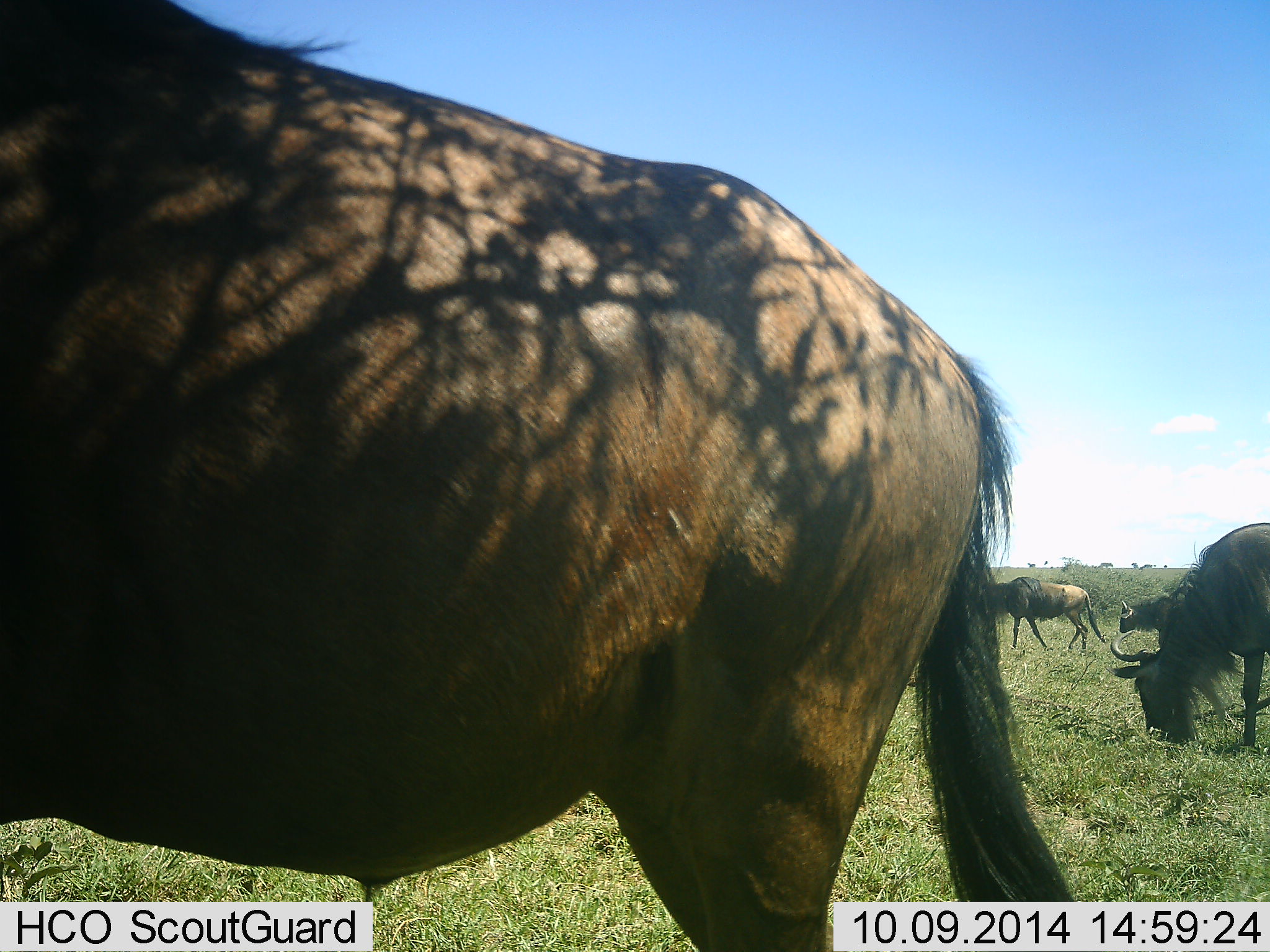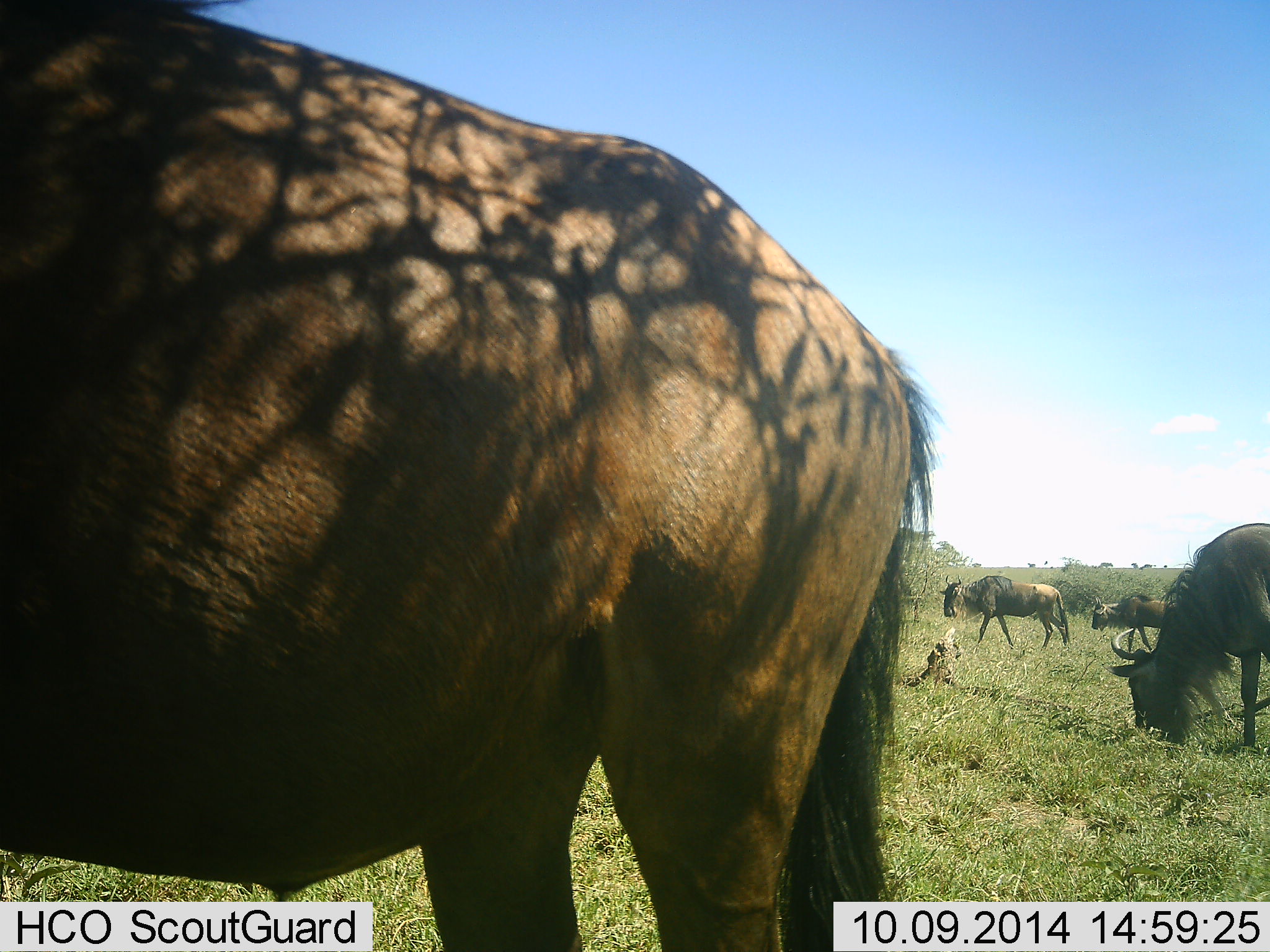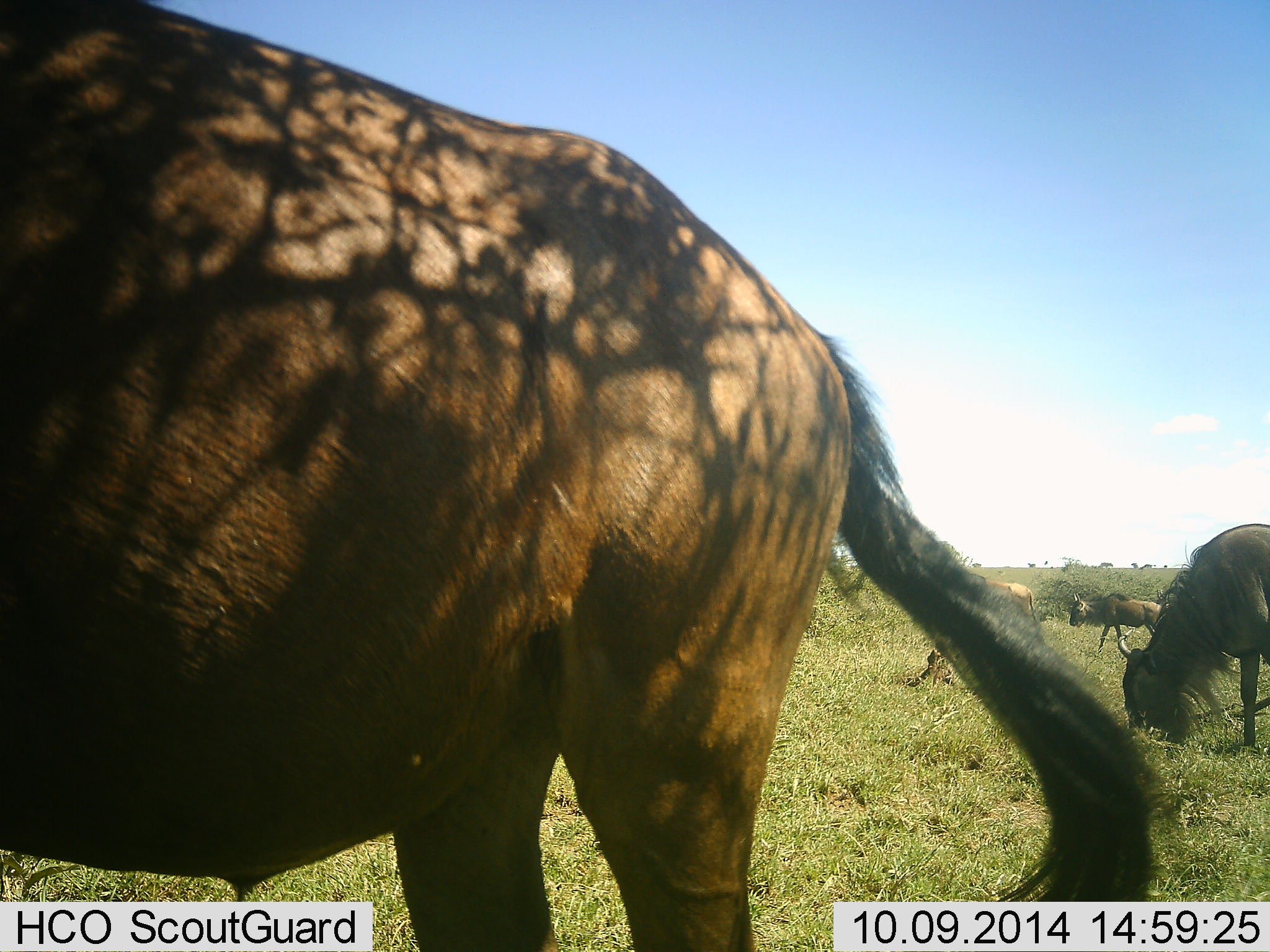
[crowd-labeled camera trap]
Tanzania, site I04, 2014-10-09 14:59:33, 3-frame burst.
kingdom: Animalia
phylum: Chordata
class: Mammalia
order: Artiodactyla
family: Bovidae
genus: Connochaetes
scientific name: Connochaetes taurinus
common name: blue wildebeest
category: wildebeest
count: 4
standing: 40%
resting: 10%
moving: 80%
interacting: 0%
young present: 0%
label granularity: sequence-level